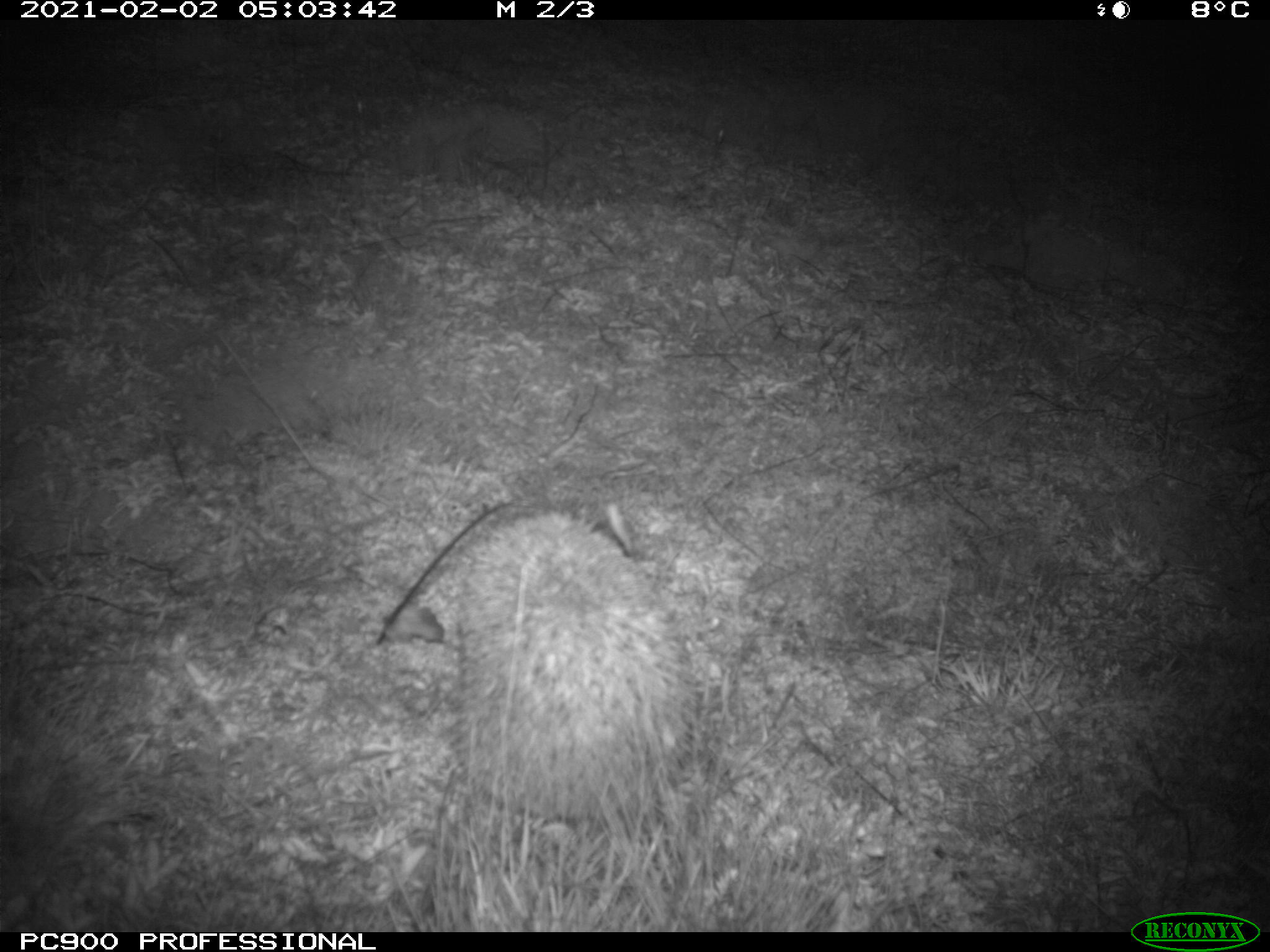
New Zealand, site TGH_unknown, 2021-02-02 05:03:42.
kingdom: Animalia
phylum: Chordata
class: Mammalia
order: Eulipotyphla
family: Erinaceidae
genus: Erinaceus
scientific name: Erinaceus europaeus europaeus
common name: european hedgehog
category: hedgehog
Hedgehog (european hedgehog) (Erinaceus europaeus europaeus).